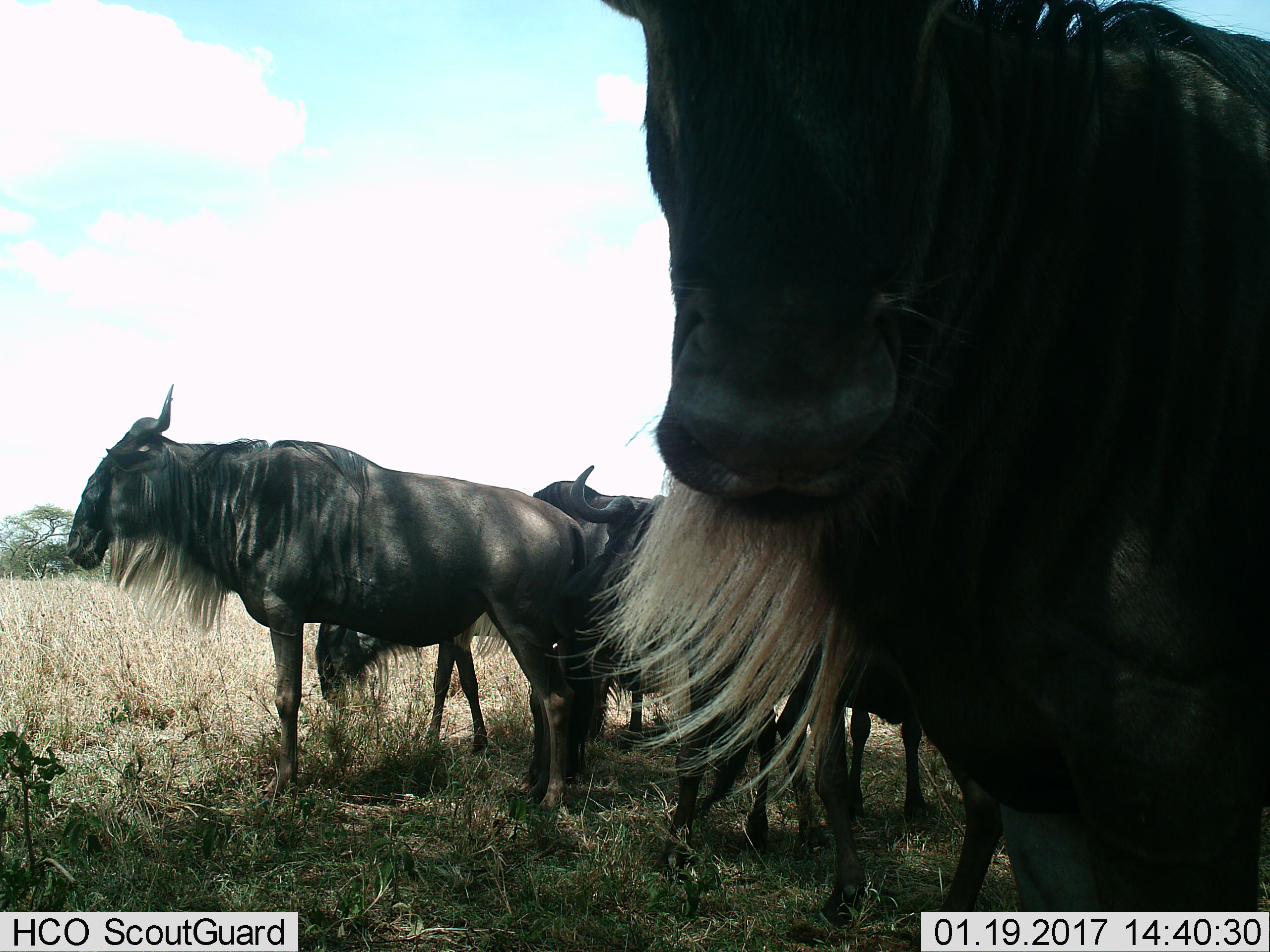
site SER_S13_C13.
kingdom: Animalia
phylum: Chordata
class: Mammalia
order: Artiodactyla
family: Bovidae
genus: Connochaetes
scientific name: Connochaetes taurinus taurinus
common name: blue wildebeest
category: wildebeestblue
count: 6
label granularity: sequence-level